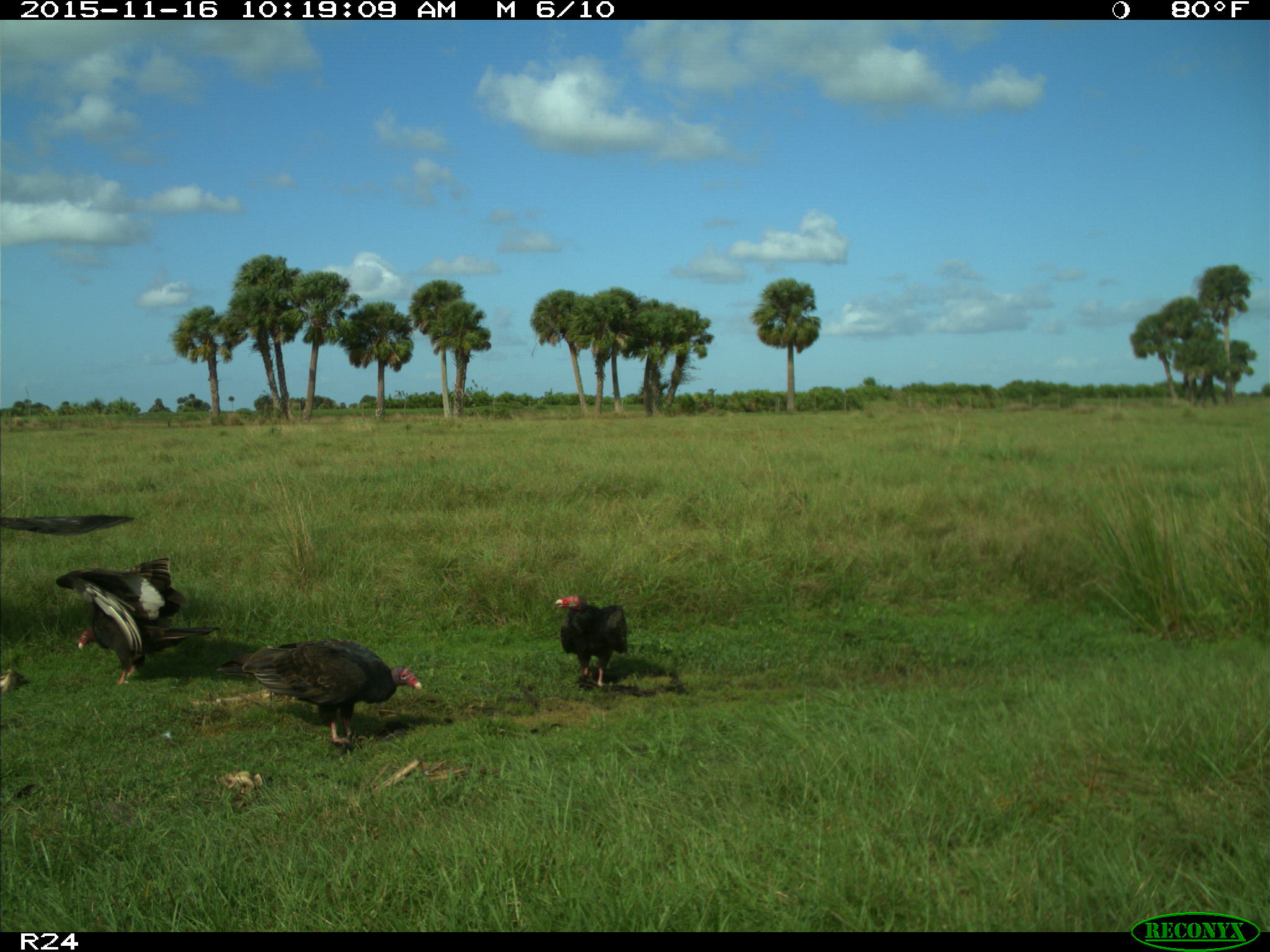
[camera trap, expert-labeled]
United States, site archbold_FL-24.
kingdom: Animalia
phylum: Chordata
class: Aves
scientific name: Aves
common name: birds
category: unidentified bird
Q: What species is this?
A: Unidentified bird (birds) (Aves).